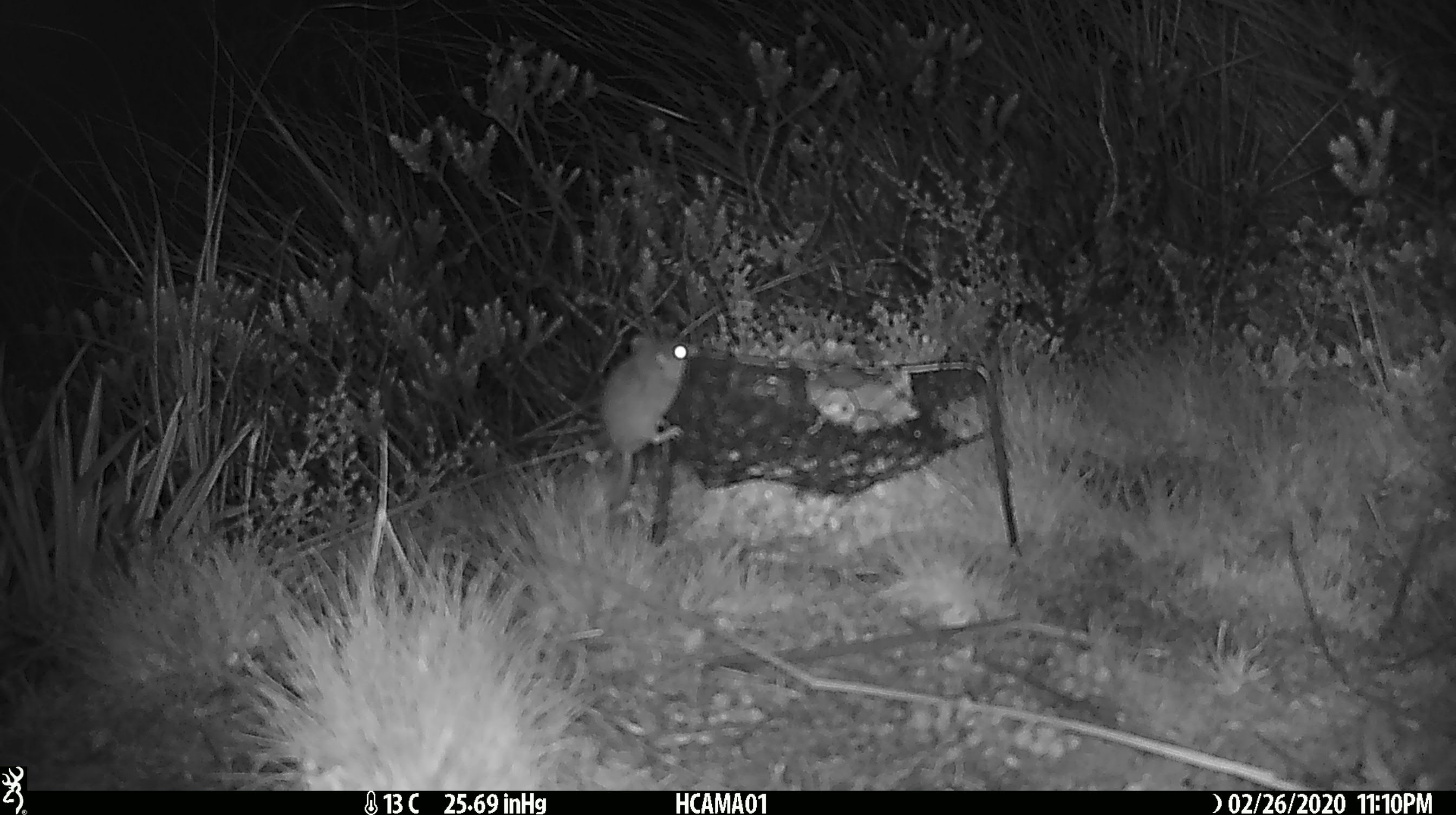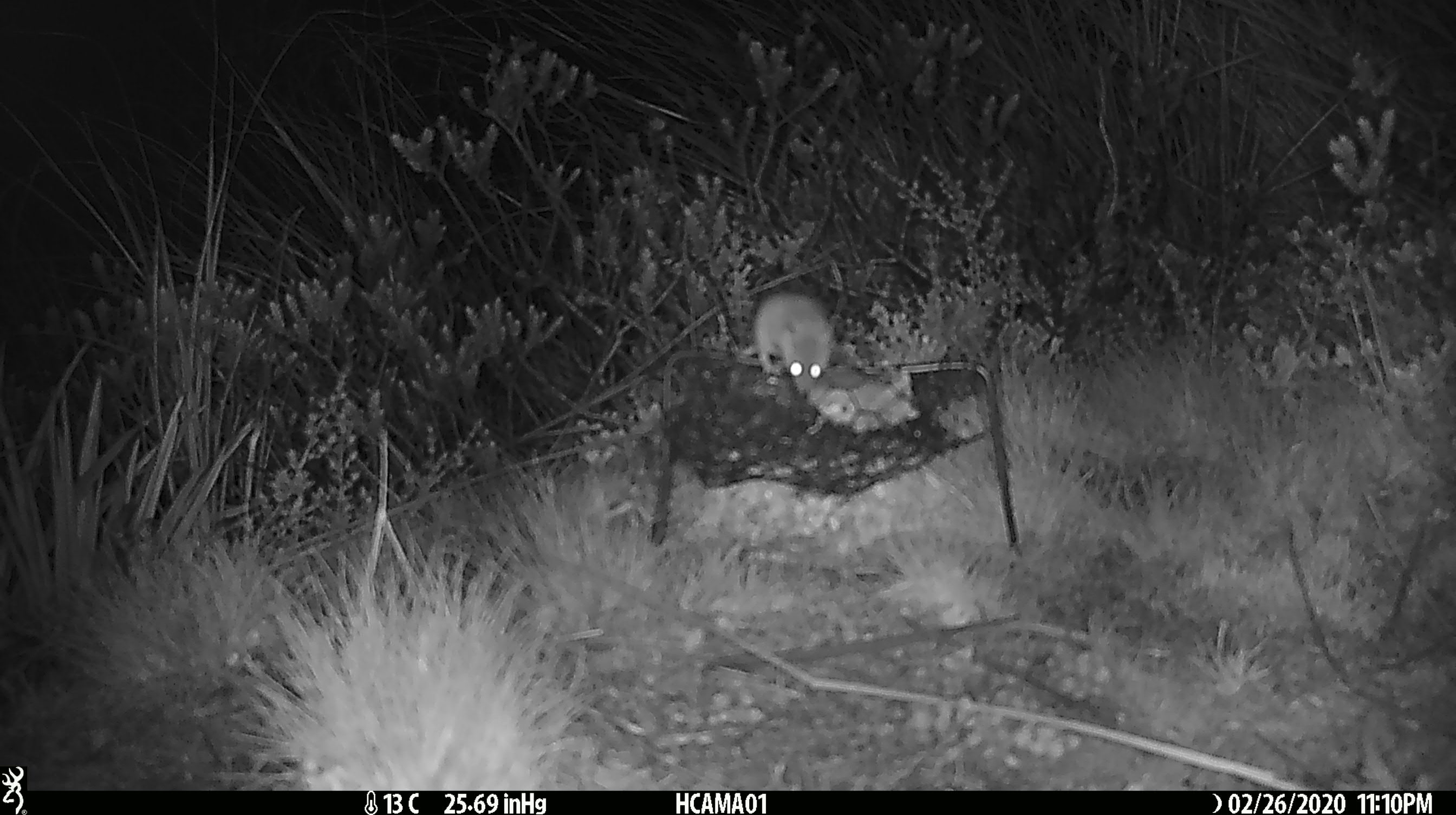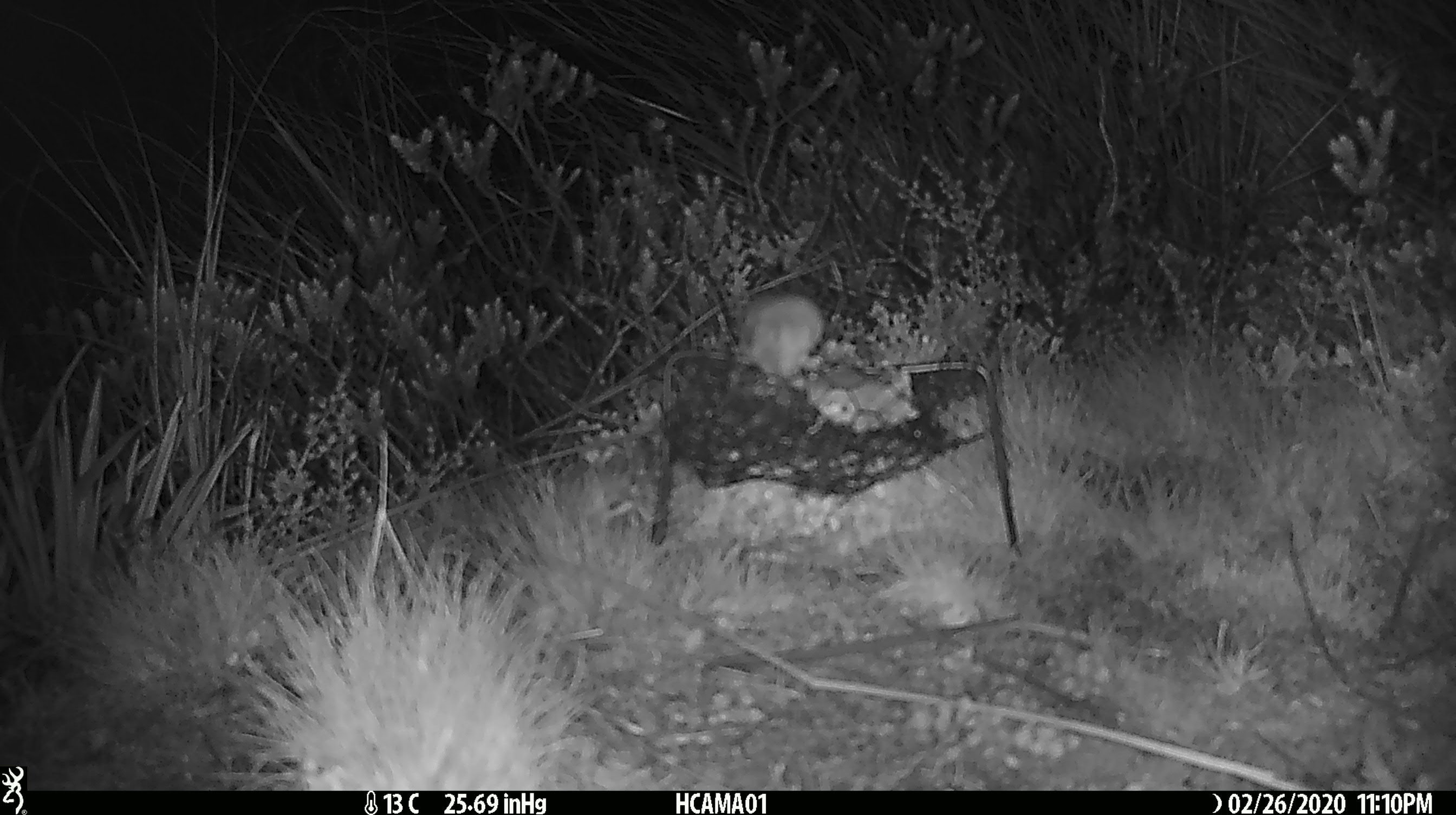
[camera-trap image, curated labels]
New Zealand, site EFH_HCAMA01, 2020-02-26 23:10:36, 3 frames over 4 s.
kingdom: Animalia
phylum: Chordata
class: Mammalia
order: Rodentia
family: Muridae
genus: Mus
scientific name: Mus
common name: mouse